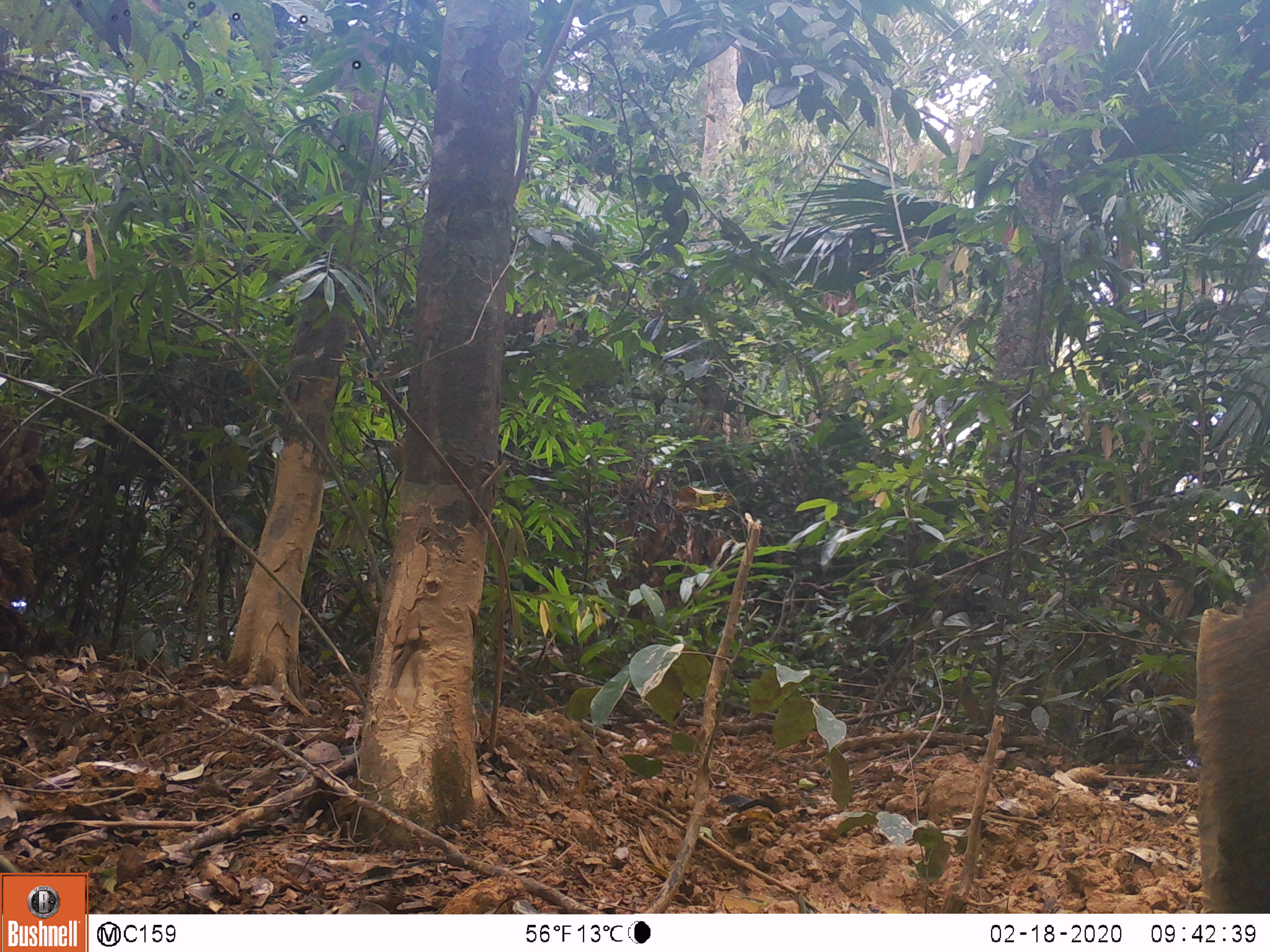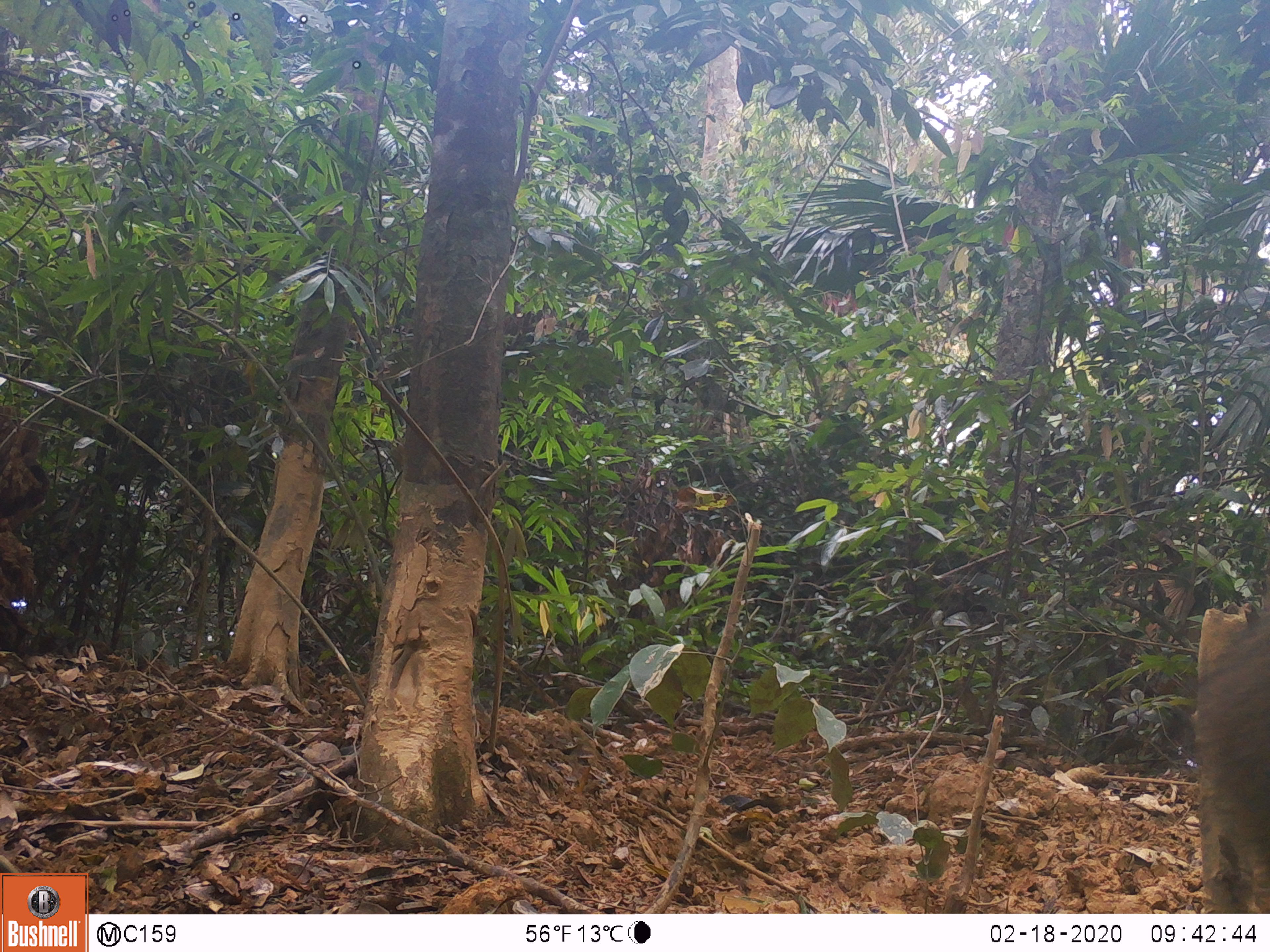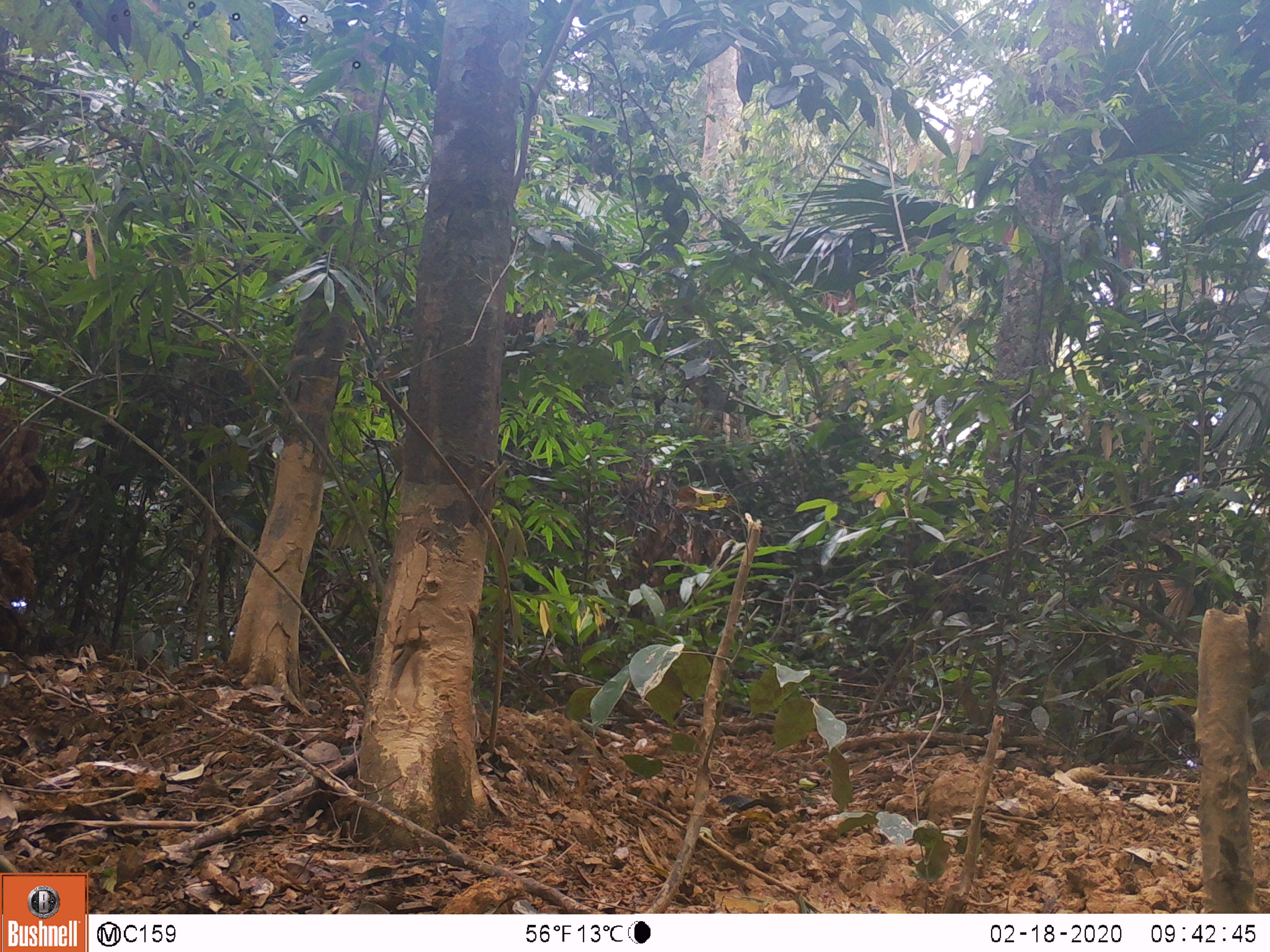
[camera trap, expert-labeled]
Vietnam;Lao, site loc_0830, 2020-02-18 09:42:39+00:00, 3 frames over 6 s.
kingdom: Animalia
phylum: Chordata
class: Mammalia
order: Artiodactyla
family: Suidae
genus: Sus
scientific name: Sus scrofa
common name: eurasian wild pig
Eurasian wild pig (Sus scrofa). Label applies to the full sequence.